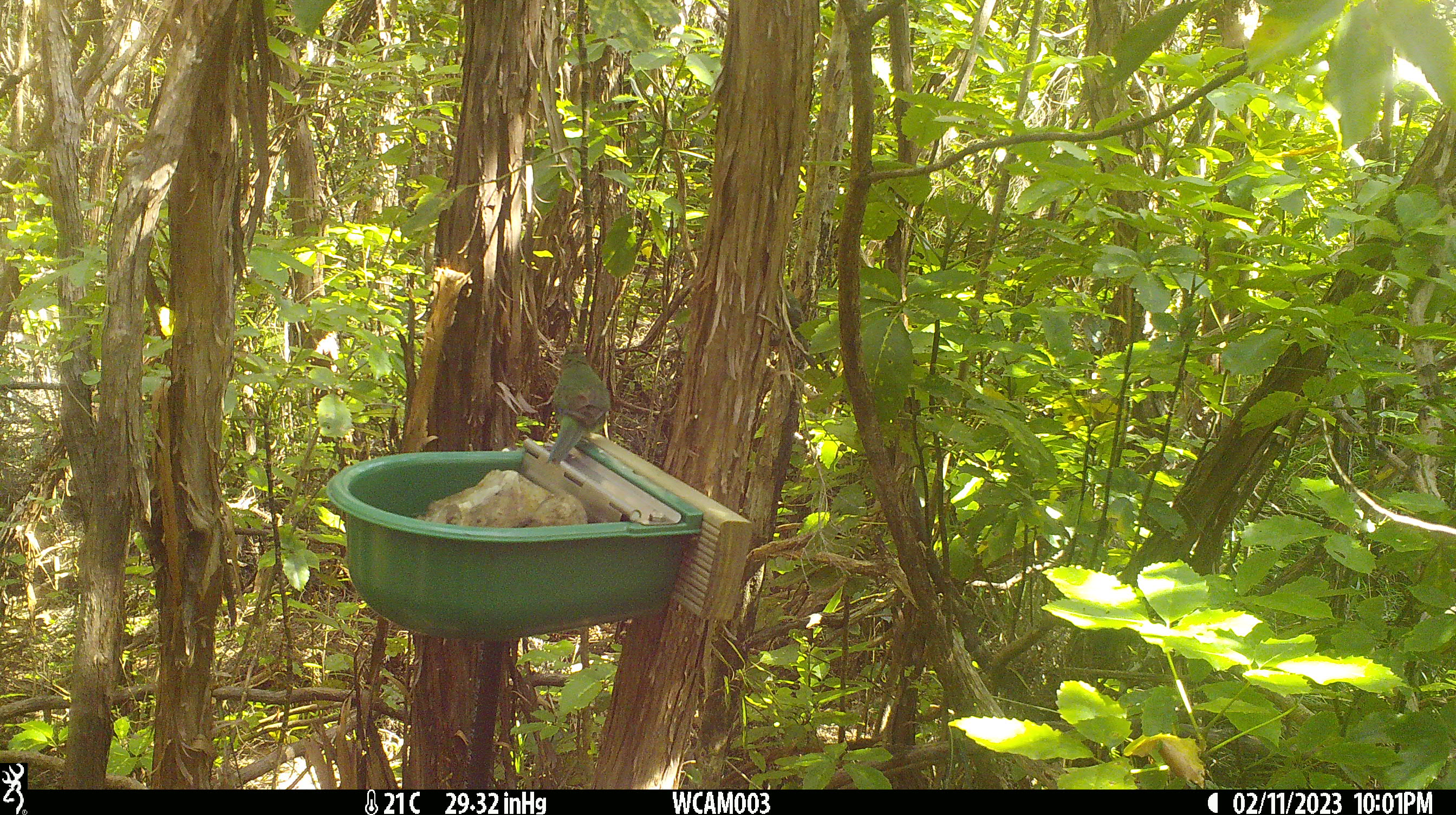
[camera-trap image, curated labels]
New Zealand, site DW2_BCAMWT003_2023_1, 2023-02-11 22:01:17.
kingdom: Animalia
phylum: Chordata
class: Aves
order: Psittaciformes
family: Psittaculidae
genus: Cyanoramphus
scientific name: Cyanoramphus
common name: parakeet